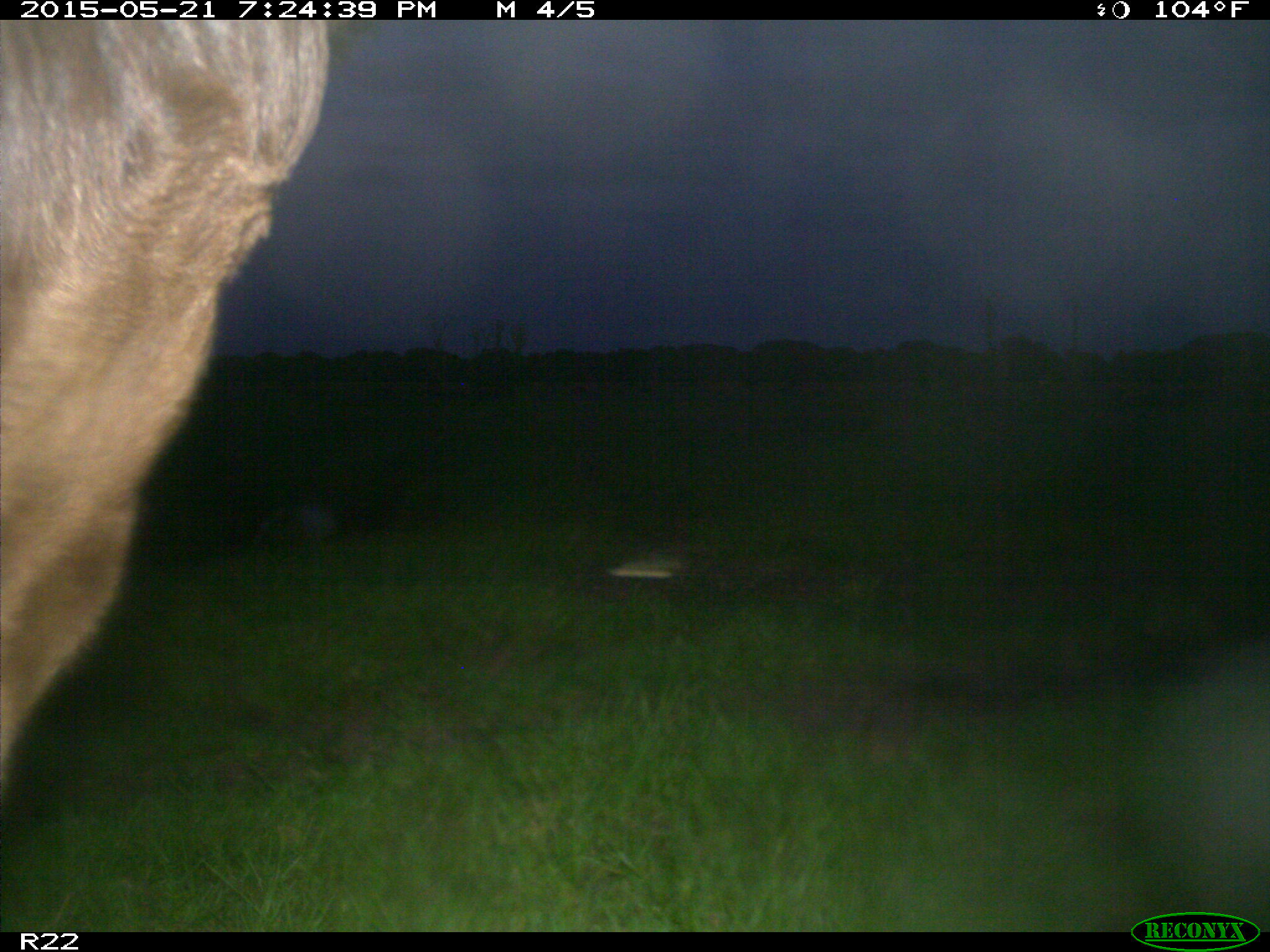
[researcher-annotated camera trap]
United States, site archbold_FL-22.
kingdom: Animalia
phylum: Chordata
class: Mammalia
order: Artiodactyla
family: Bovidae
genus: Bos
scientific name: Bos taurus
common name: domestic cow